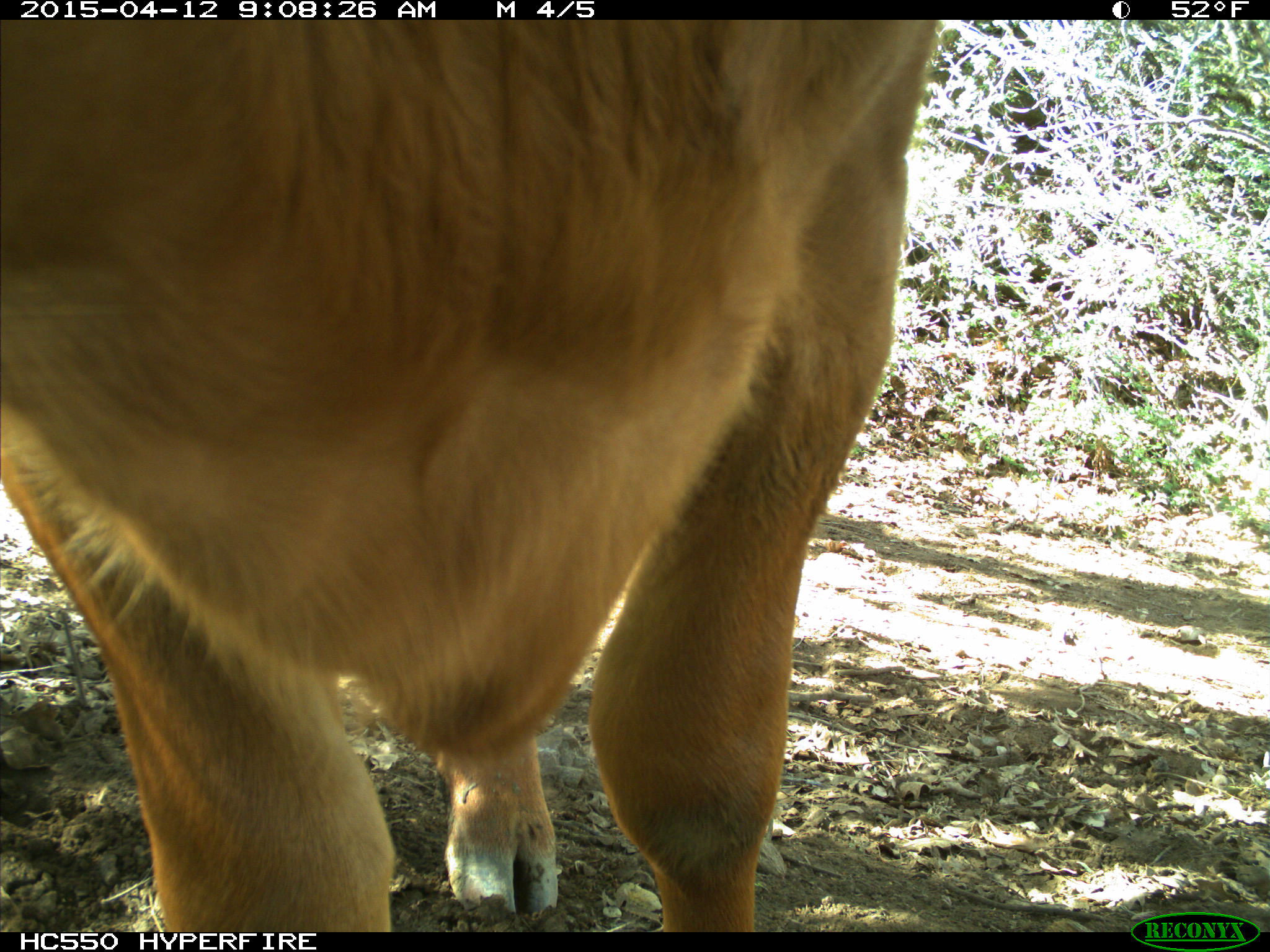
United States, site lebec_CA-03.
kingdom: Animalia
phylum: Chordata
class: Mammalia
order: Artiodactyla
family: Bovidae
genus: Bos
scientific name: Bos taurus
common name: domestic cow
Bos taurus (domestic cow).